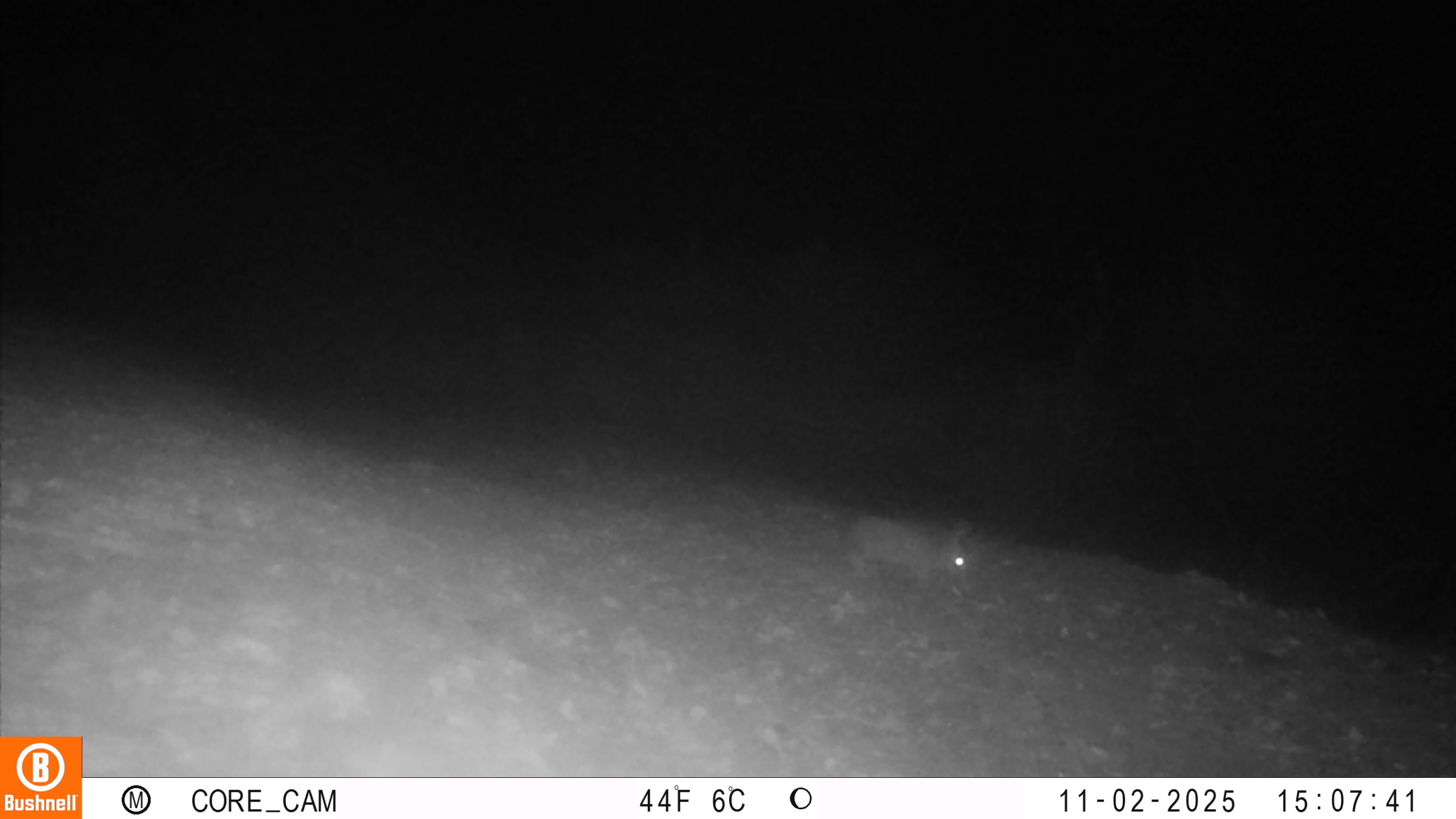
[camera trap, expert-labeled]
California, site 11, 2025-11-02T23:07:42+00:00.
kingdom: Animalia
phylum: Chordata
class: Mammalia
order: Lagomorpha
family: Leporidae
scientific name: Leporidae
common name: rabbit